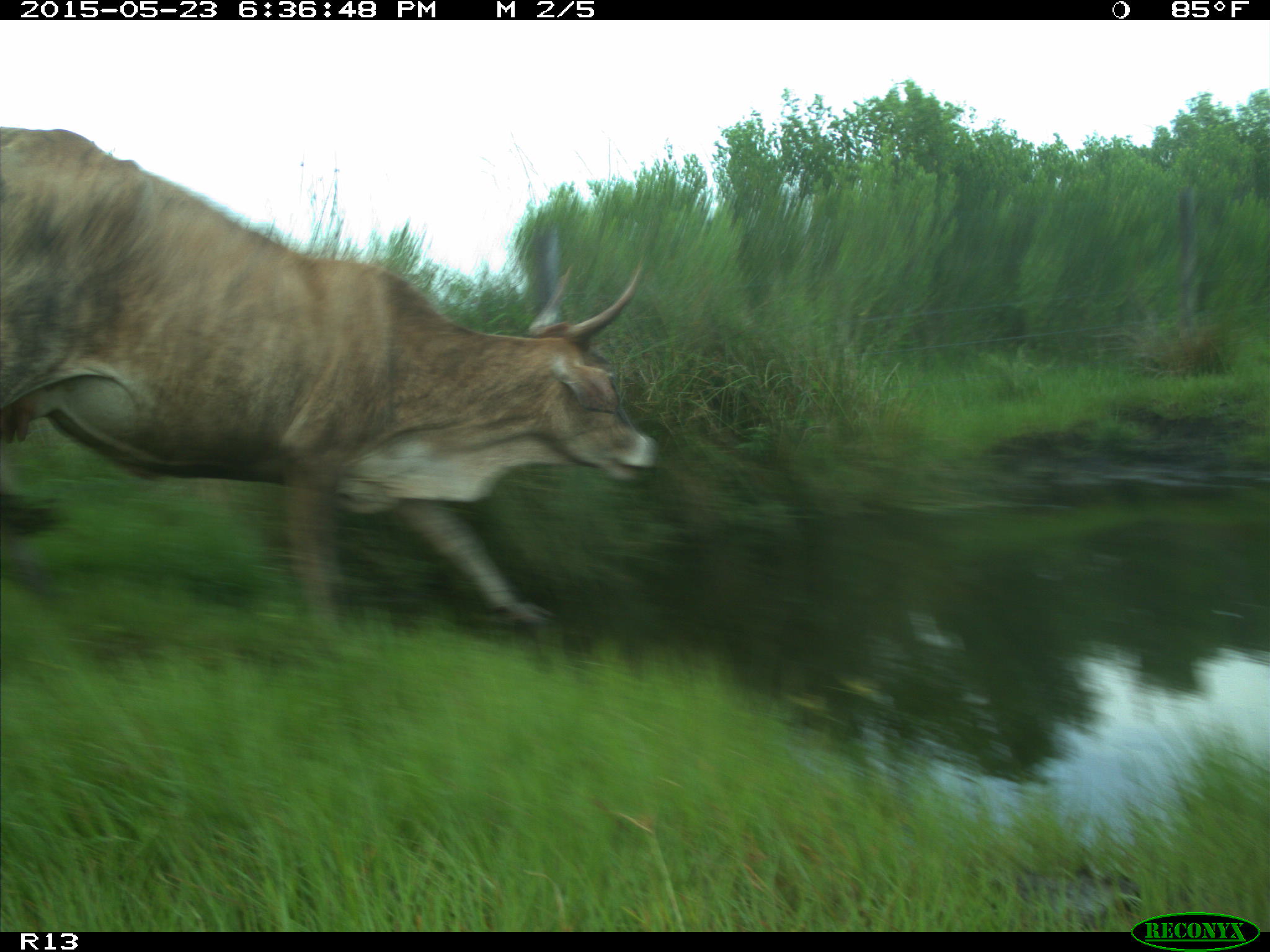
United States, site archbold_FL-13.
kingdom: Animalia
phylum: Chordata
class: Mammalia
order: Artiodactyla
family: Bovidae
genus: Bos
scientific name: Bos taurus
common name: domestic cow